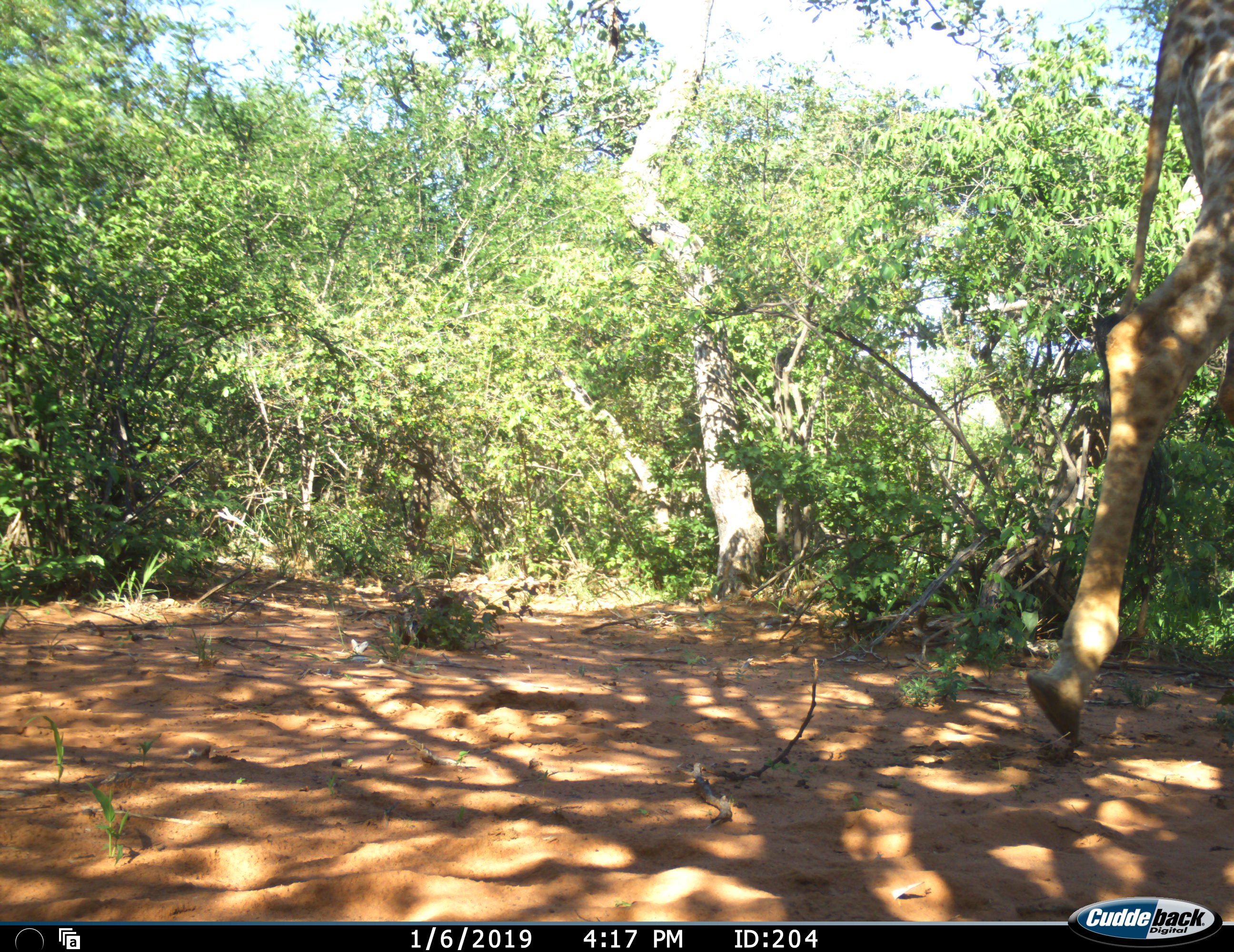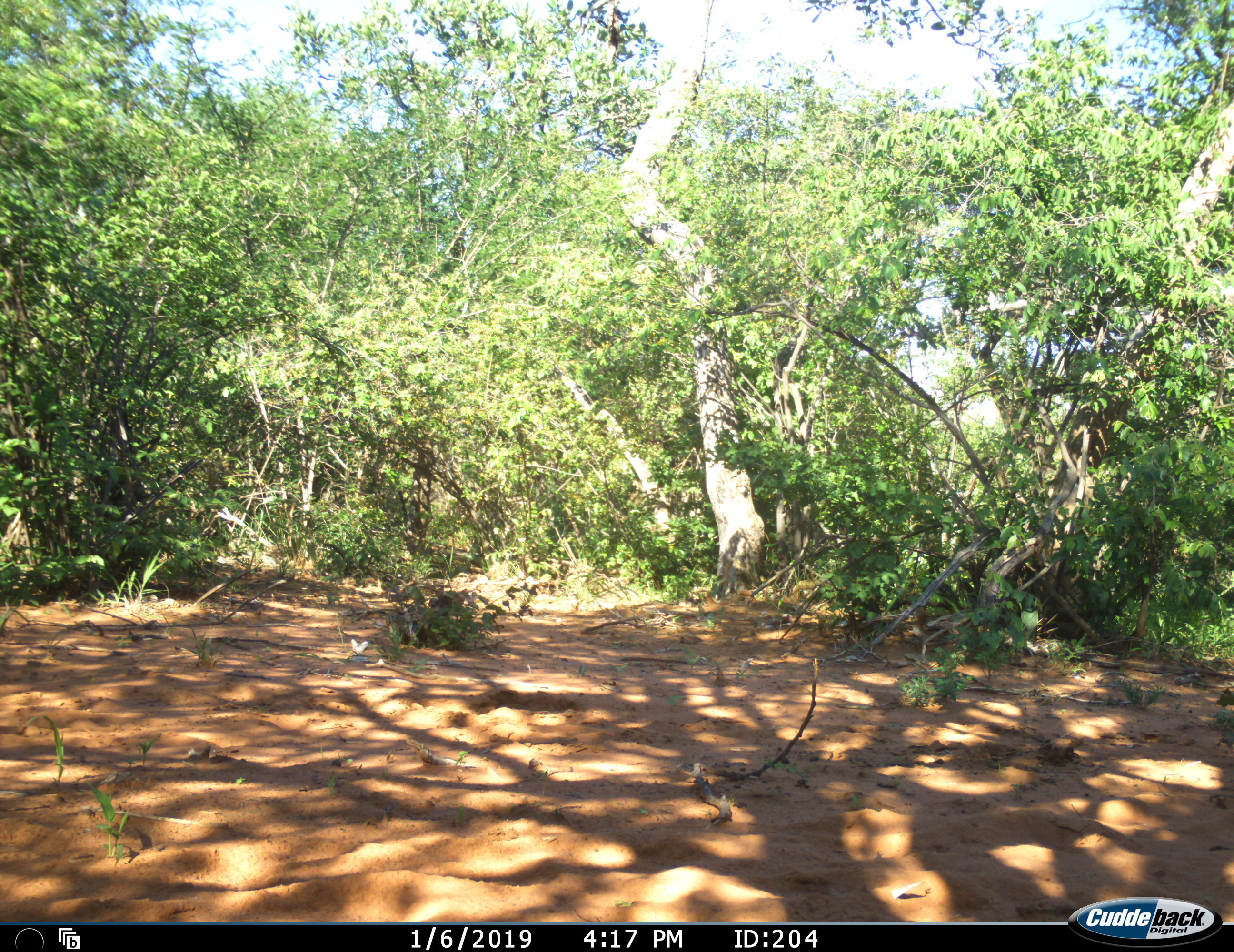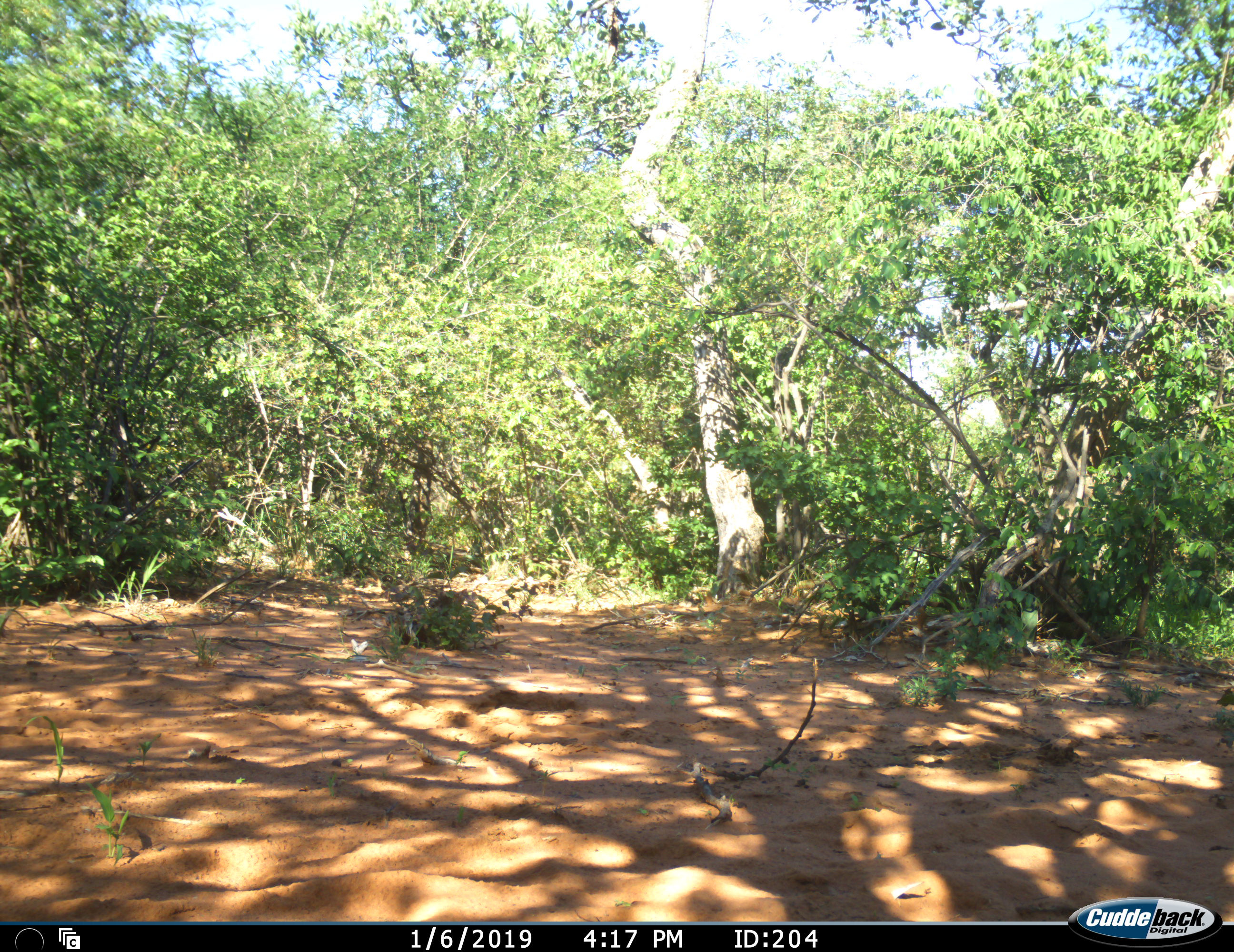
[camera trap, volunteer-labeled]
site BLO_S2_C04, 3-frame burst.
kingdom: Animalia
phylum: Chordata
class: Mammalia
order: Artiodactyla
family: Giraffidae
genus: Giraffa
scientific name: Giraffa camelopardalis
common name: giraffe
Giraffe (Giraffa camelopardalis), count 1. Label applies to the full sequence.